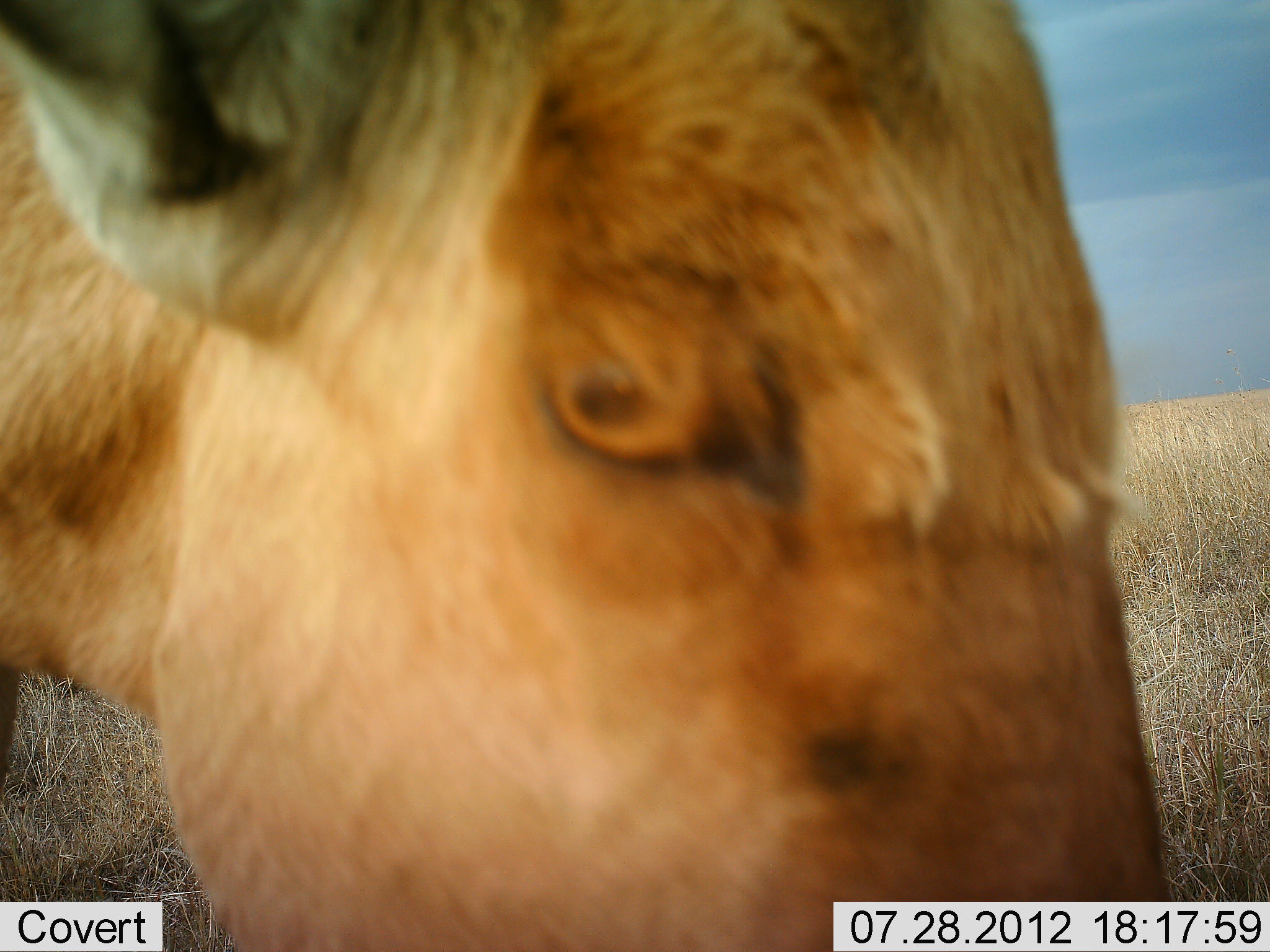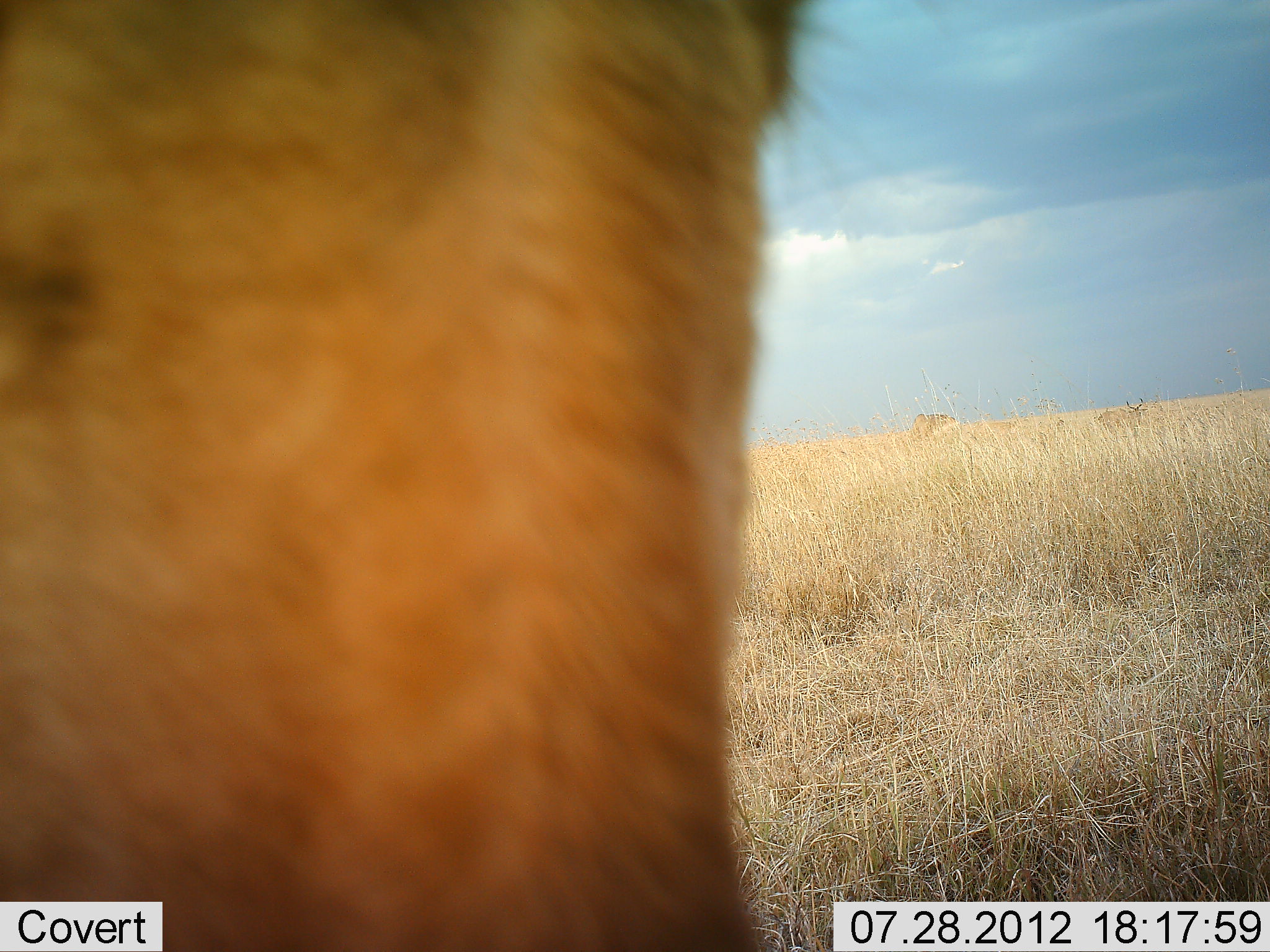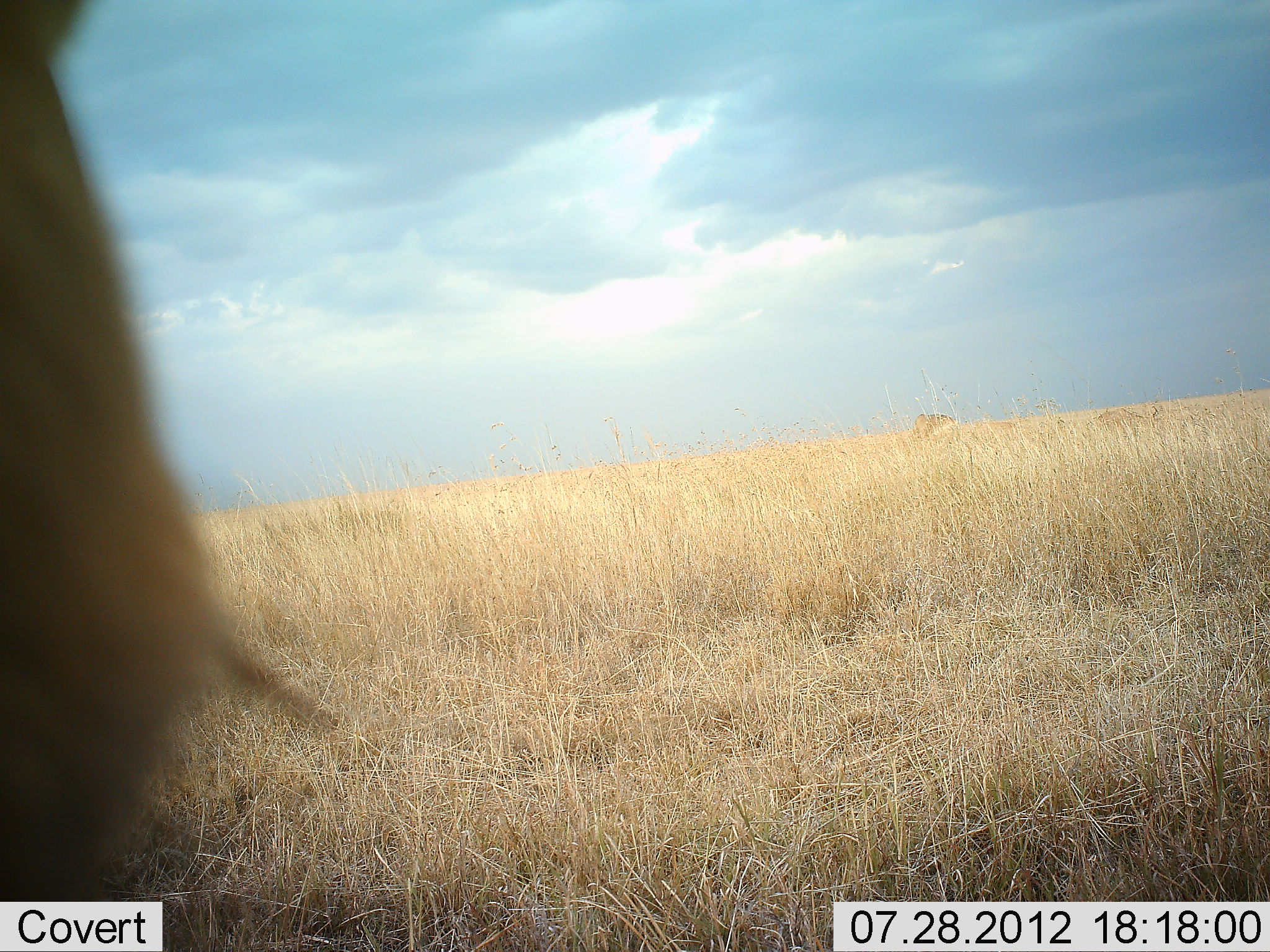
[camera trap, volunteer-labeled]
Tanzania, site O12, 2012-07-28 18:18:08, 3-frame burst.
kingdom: Animalia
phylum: Chordata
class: Mammalia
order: Artiodactyla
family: Bovidae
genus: Alcelaphus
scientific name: Alcelaphus buselaphus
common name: hartebeest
Hartebeest (Alcelaphus buselaphus), count 2. Behavior (volunteer vote fractions): standing 60%, resting 10%, moving 30%, interacting 0%. Young present (vote fraction): 0%. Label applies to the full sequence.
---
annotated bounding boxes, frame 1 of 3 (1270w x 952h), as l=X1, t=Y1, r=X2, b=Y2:
animal: l=1, t=0, r=1168, b=951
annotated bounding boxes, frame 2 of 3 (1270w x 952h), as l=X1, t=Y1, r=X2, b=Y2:
animal: l=0, t=0, r=830, b=951; l=1097, t=397, r=1146, b=440; l=911, t=413, r=963, b=448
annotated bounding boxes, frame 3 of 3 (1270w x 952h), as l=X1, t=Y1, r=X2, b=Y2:
animal: l=0, t=1, r=335, b=902; l=1090, t=405, r=1162, b=439; l=912, t=413, r=962, b=441